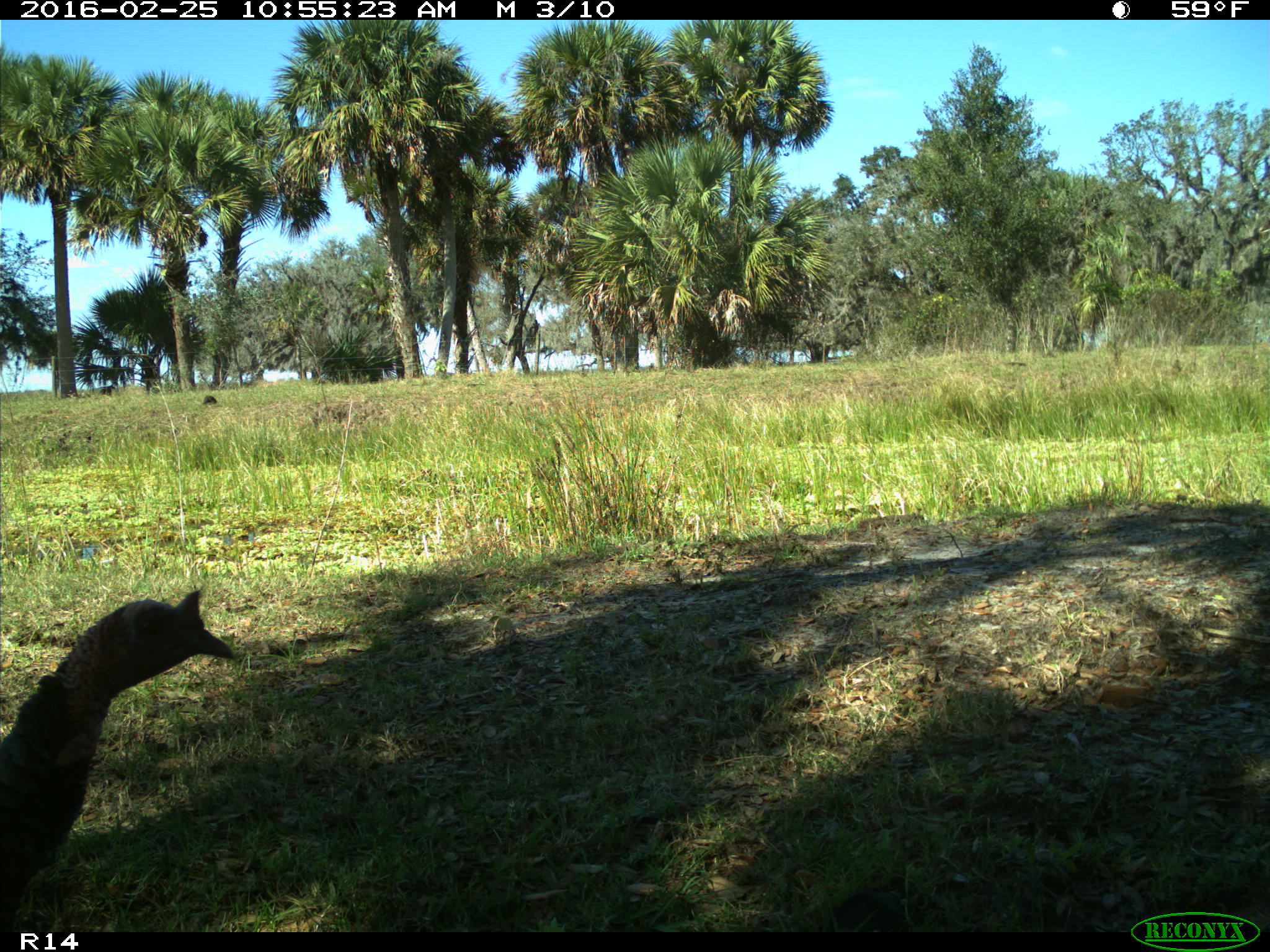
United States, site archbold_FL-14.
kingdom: Animalia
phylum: Chordata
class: Aves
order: Galliformes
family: Phasianidae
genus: Meleagris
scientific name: Meleagris gallopavo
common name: wild turkey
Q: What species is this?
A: Meleagris gallopavo (wild turkey).